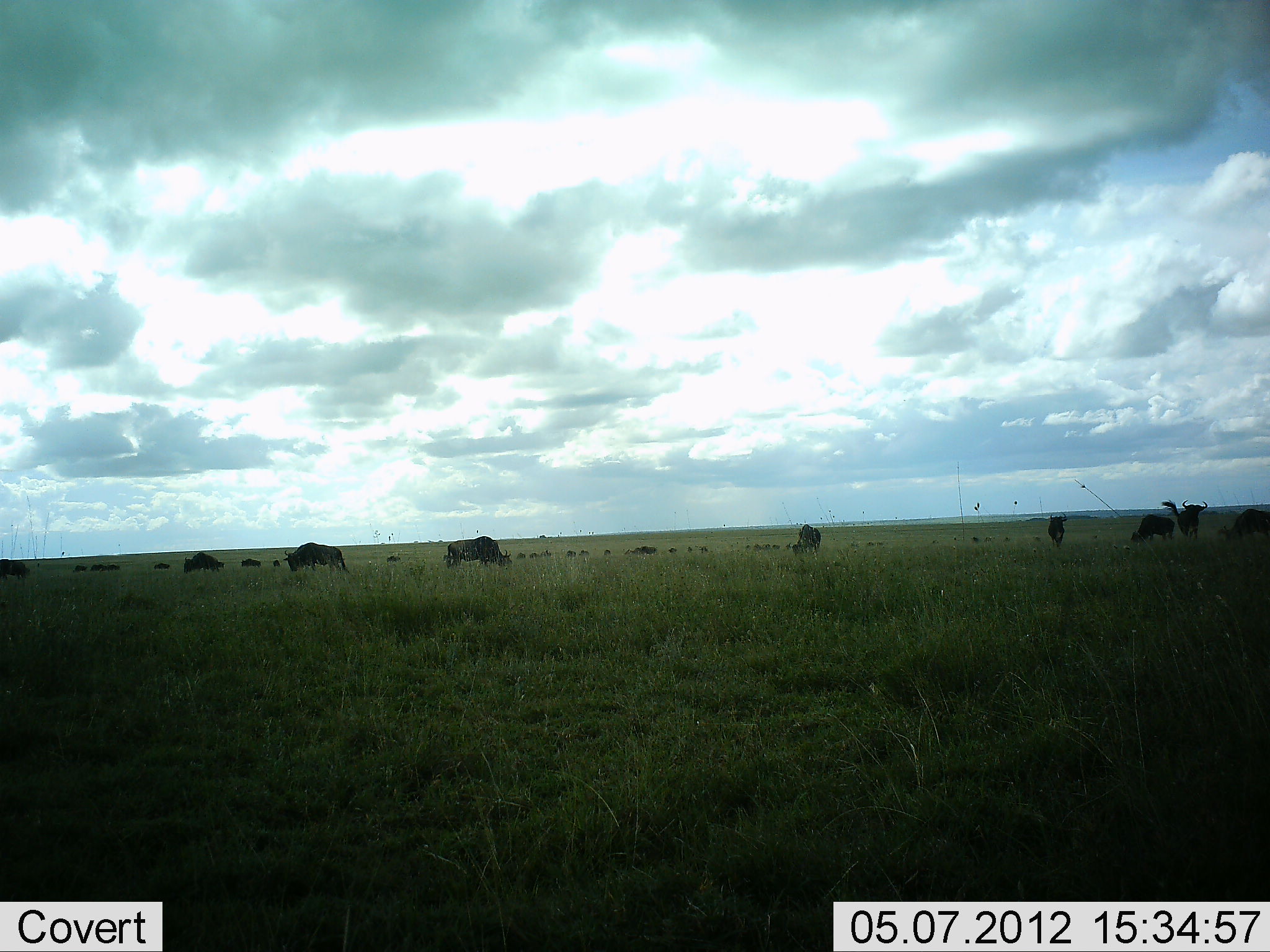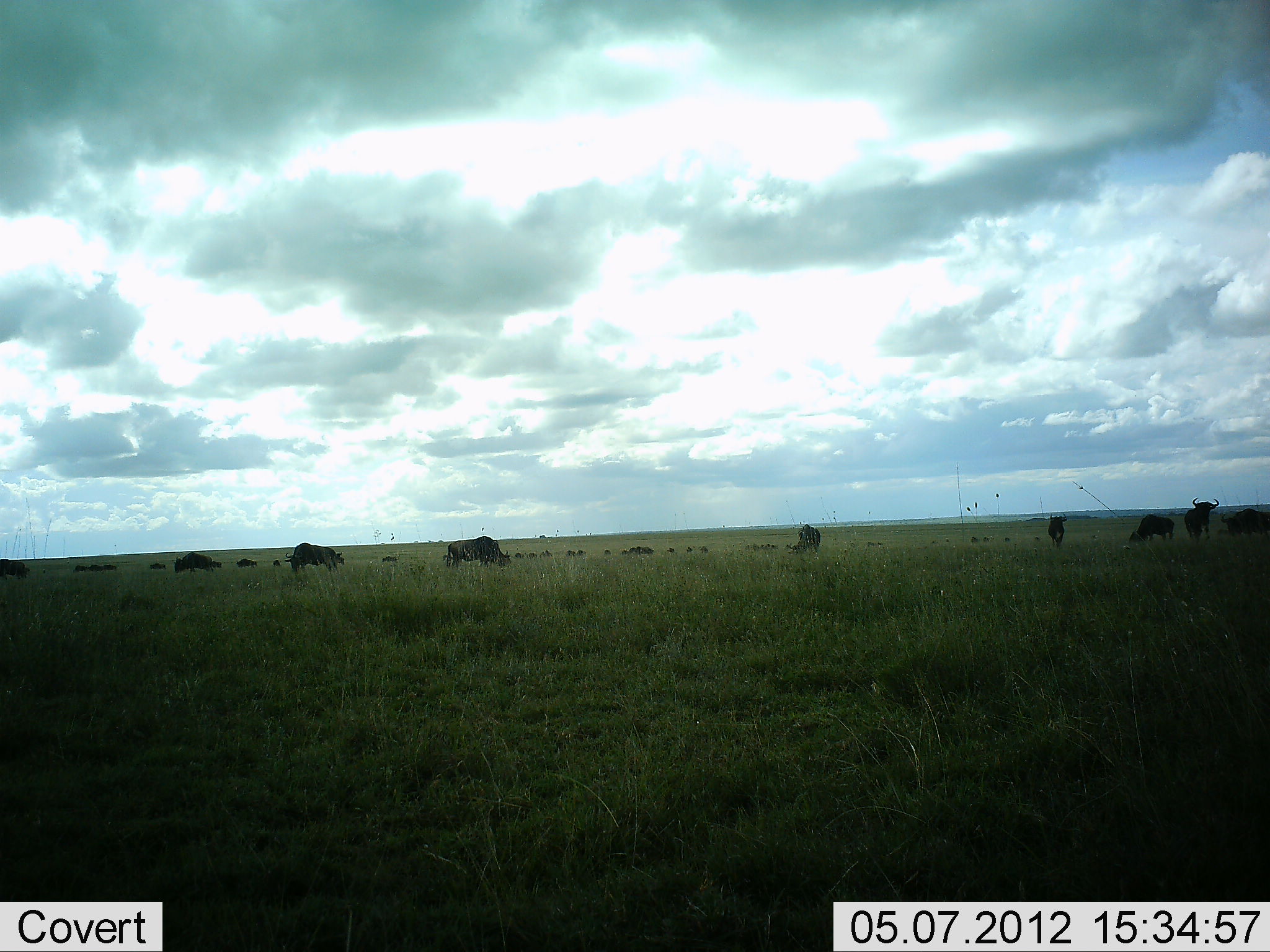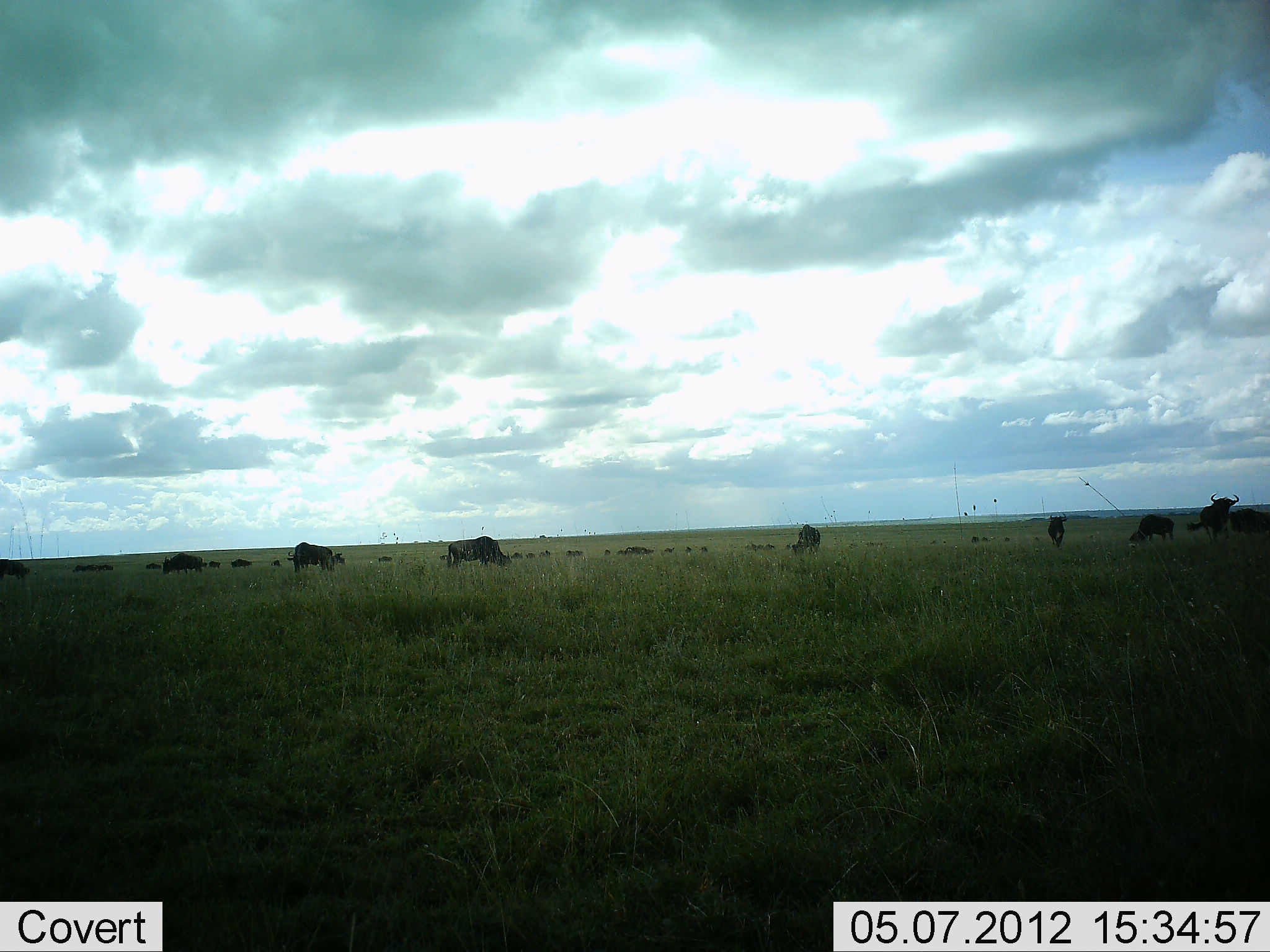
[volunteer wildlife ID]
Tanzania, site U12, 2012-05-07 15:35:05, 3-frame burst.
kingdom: Animalia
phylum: Chordata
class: Mammalia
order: Artiodactyla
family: Bovidae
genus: Connochaetes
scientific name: Connochaetes taurinus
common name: blue wildebeest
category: wildebeest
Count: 11-50.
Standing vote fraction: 60%.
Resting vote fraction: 0%.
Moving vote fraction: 60%.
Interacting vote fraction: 0%.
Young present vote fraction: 0%.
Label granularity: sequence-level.